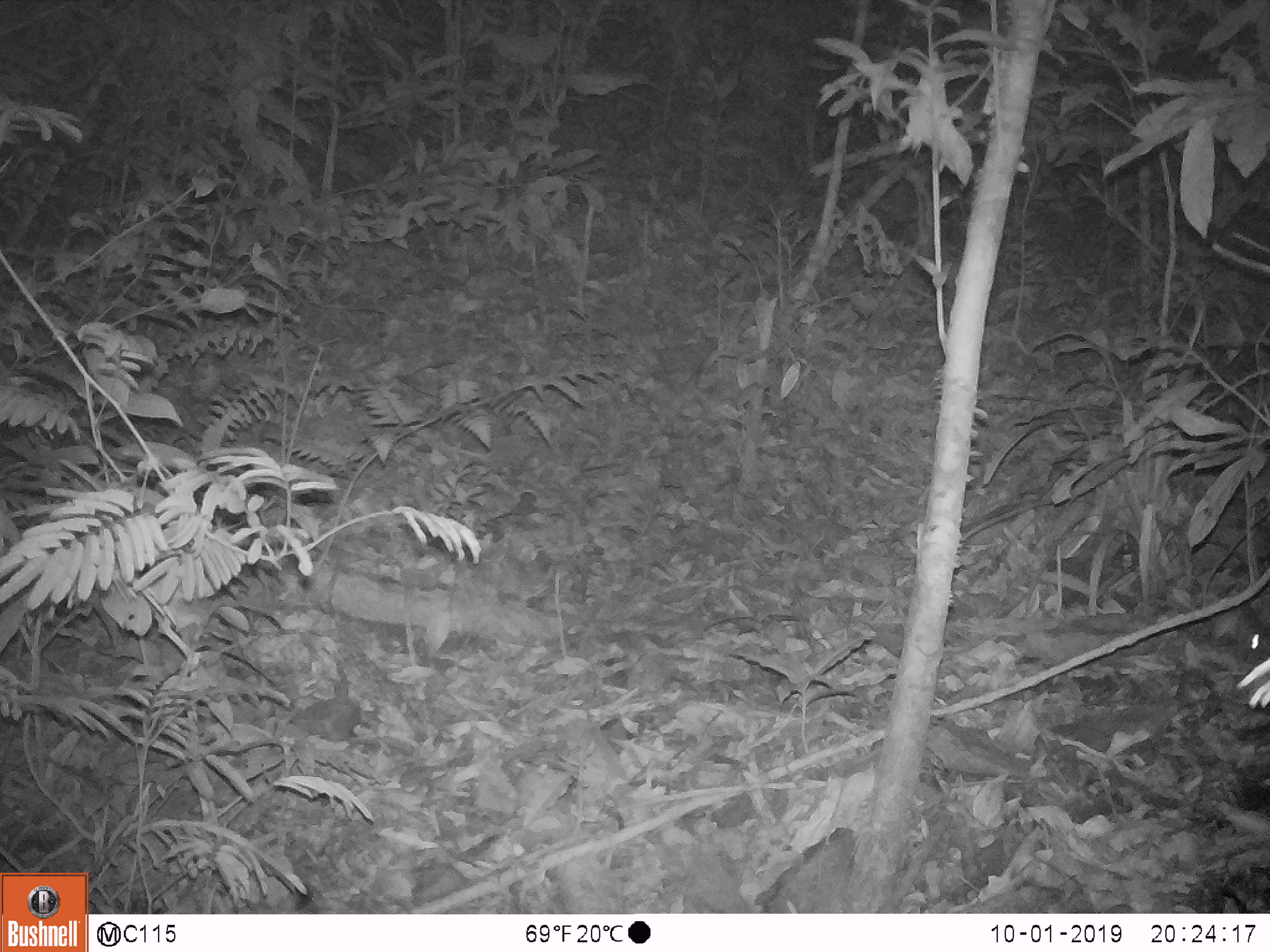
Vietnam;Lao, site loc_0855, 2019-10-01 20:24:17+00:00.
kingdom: Animalia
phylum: Chordata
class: Mammalia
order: Rodentia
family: Muridae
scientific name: Muridae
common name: old-world mice and rats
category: unidentified murid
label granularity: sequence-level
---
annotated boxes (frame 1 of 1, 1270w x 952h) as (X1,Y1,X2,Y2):
unidentified murid: (1201,591,1270,665)